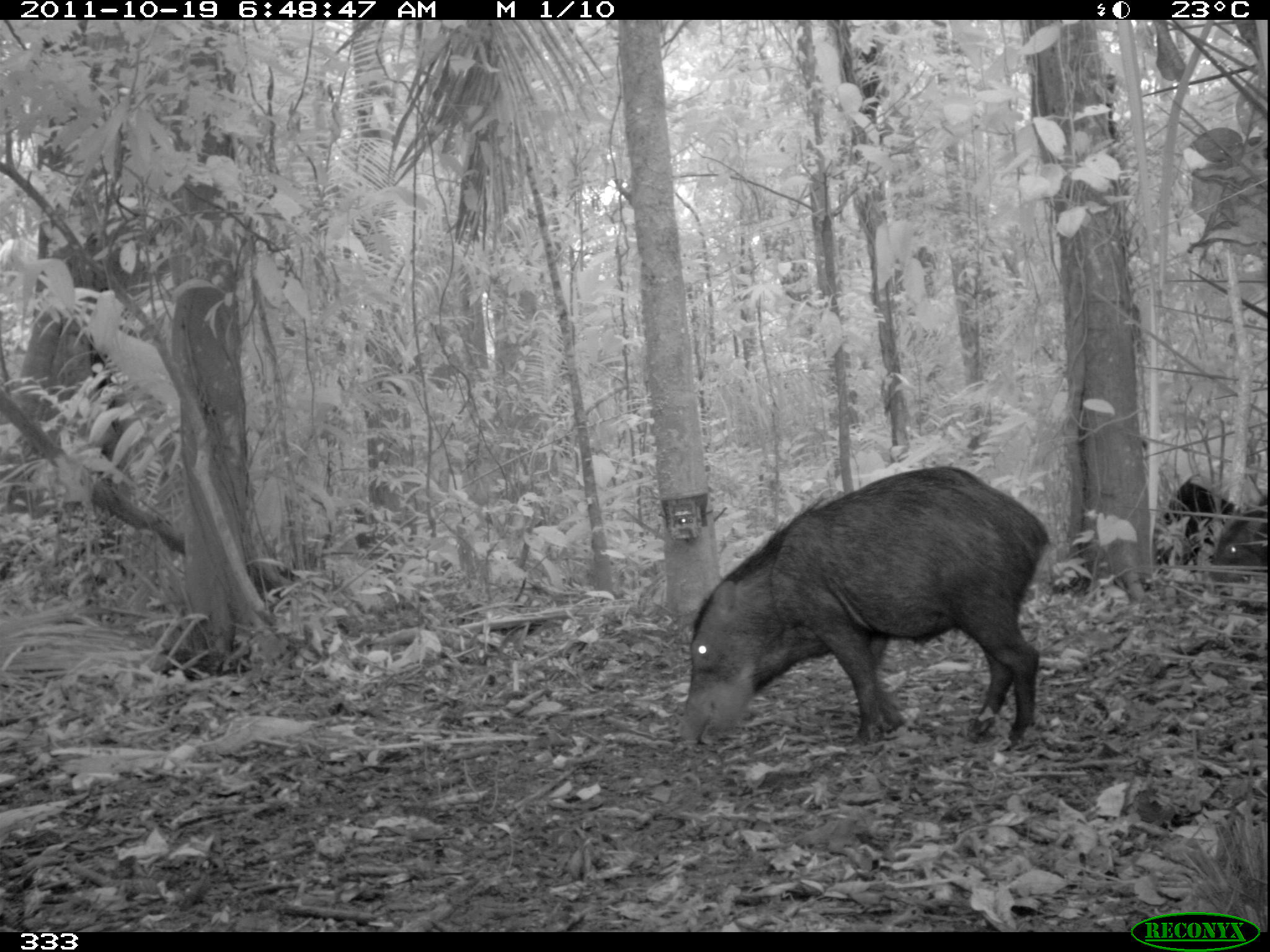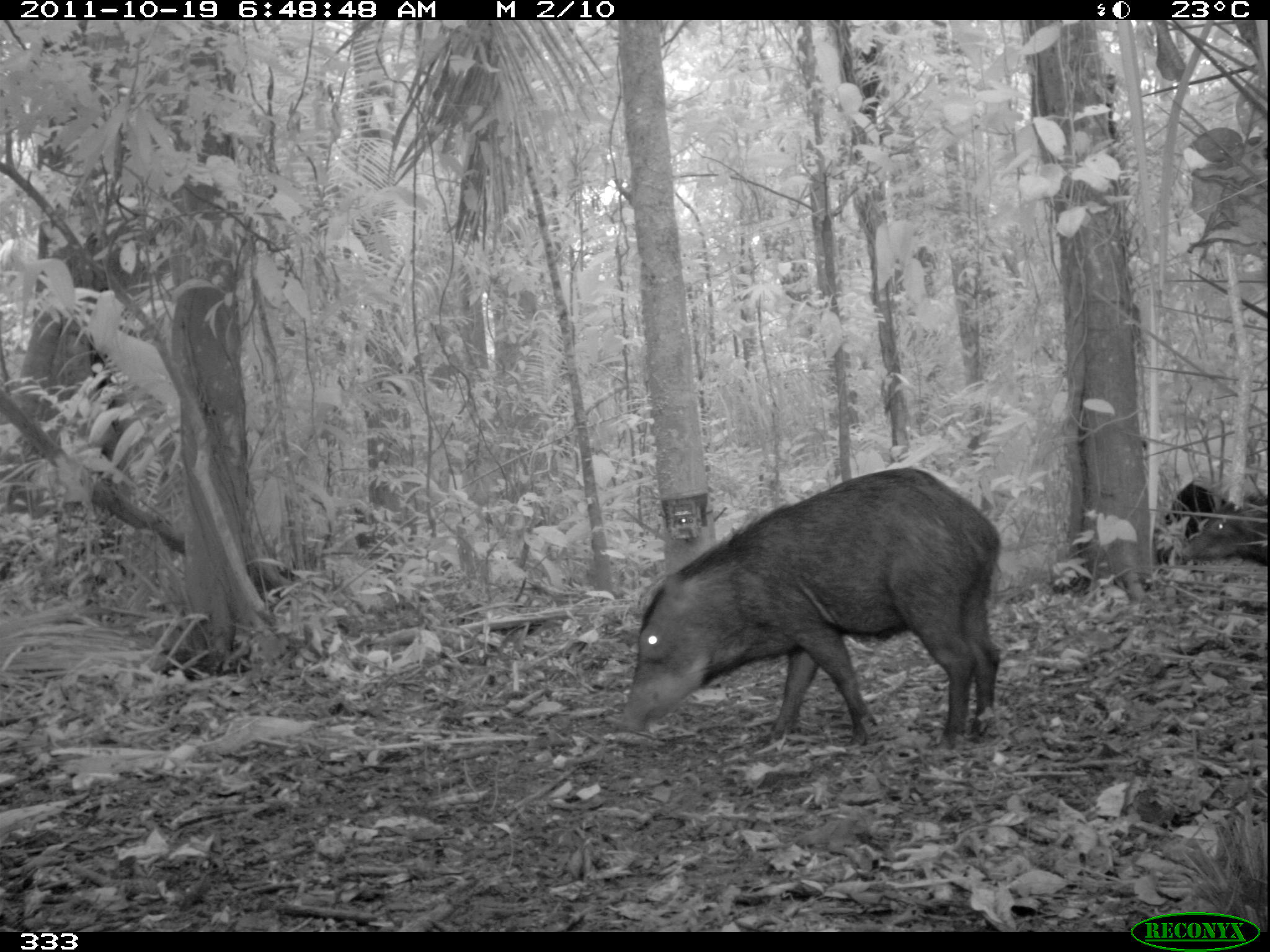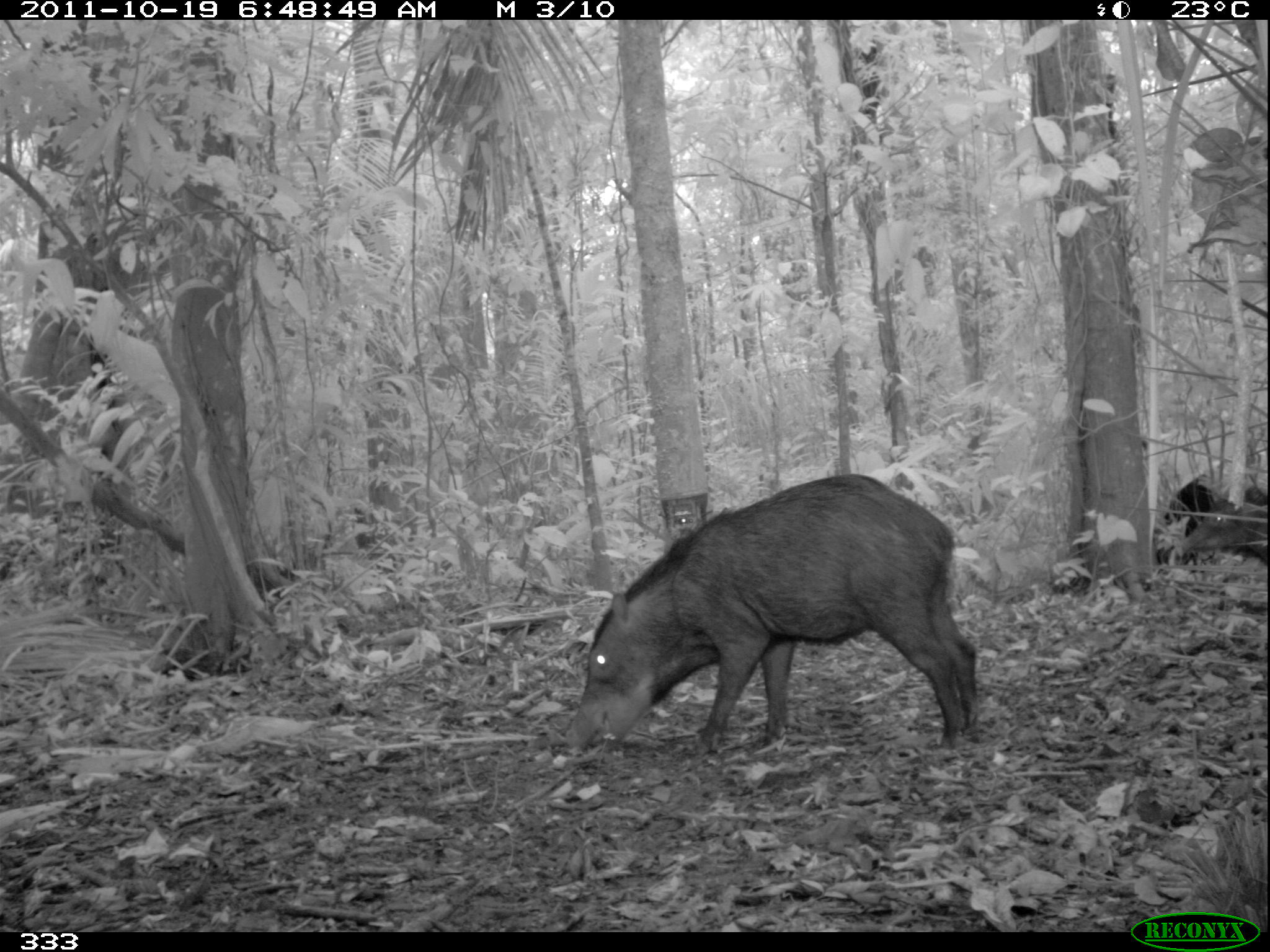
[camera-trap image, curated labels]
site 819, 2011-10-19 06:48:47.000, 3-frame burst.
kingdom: Animalia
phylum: Chordata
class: Mammalia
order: Artiodactyla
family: Tayassuidae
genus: Tayassu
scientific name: Tayassu pecari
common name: white-lipped peccary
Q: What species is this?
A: Tayassu pecari (white-lipped peccary).